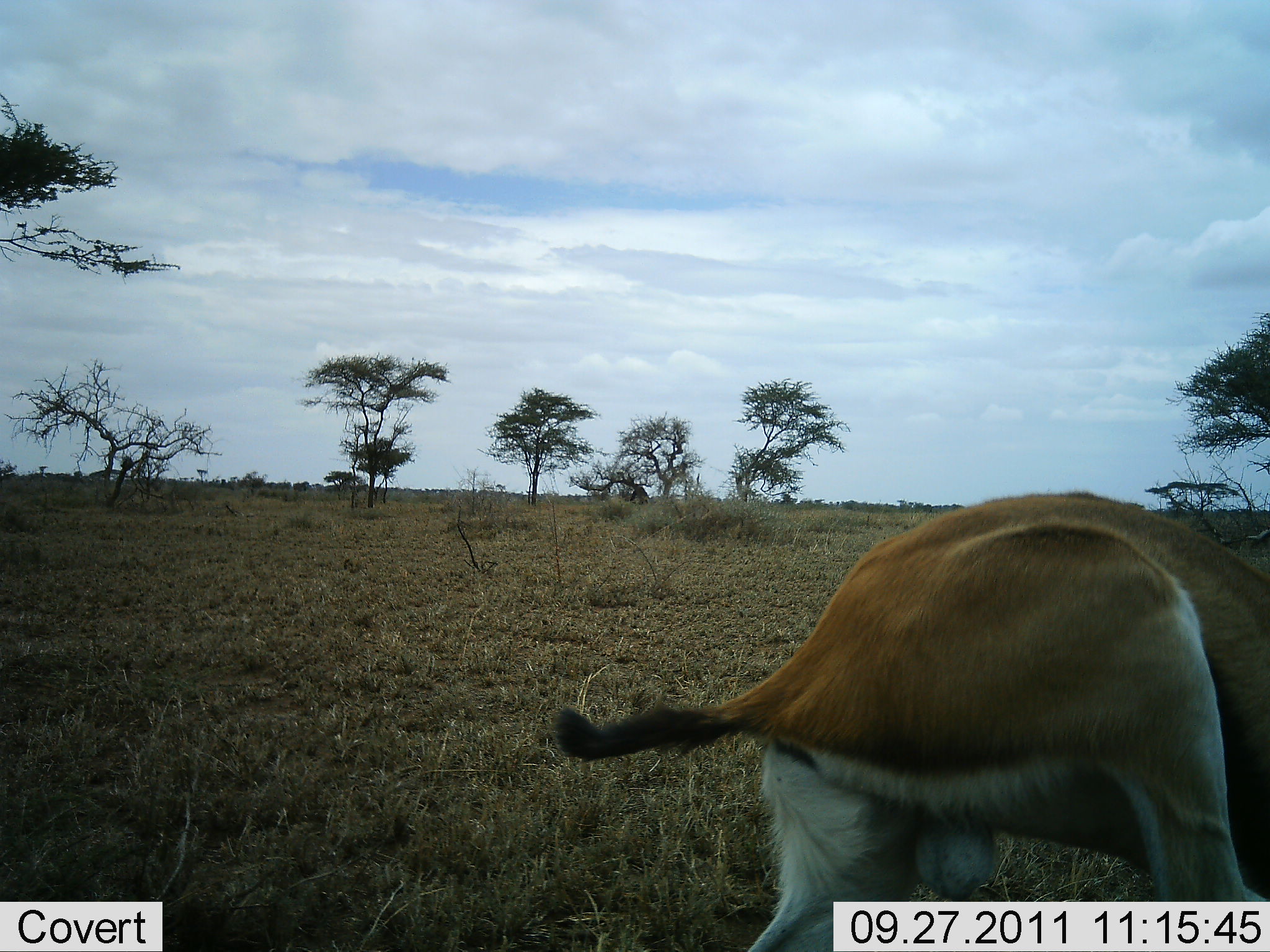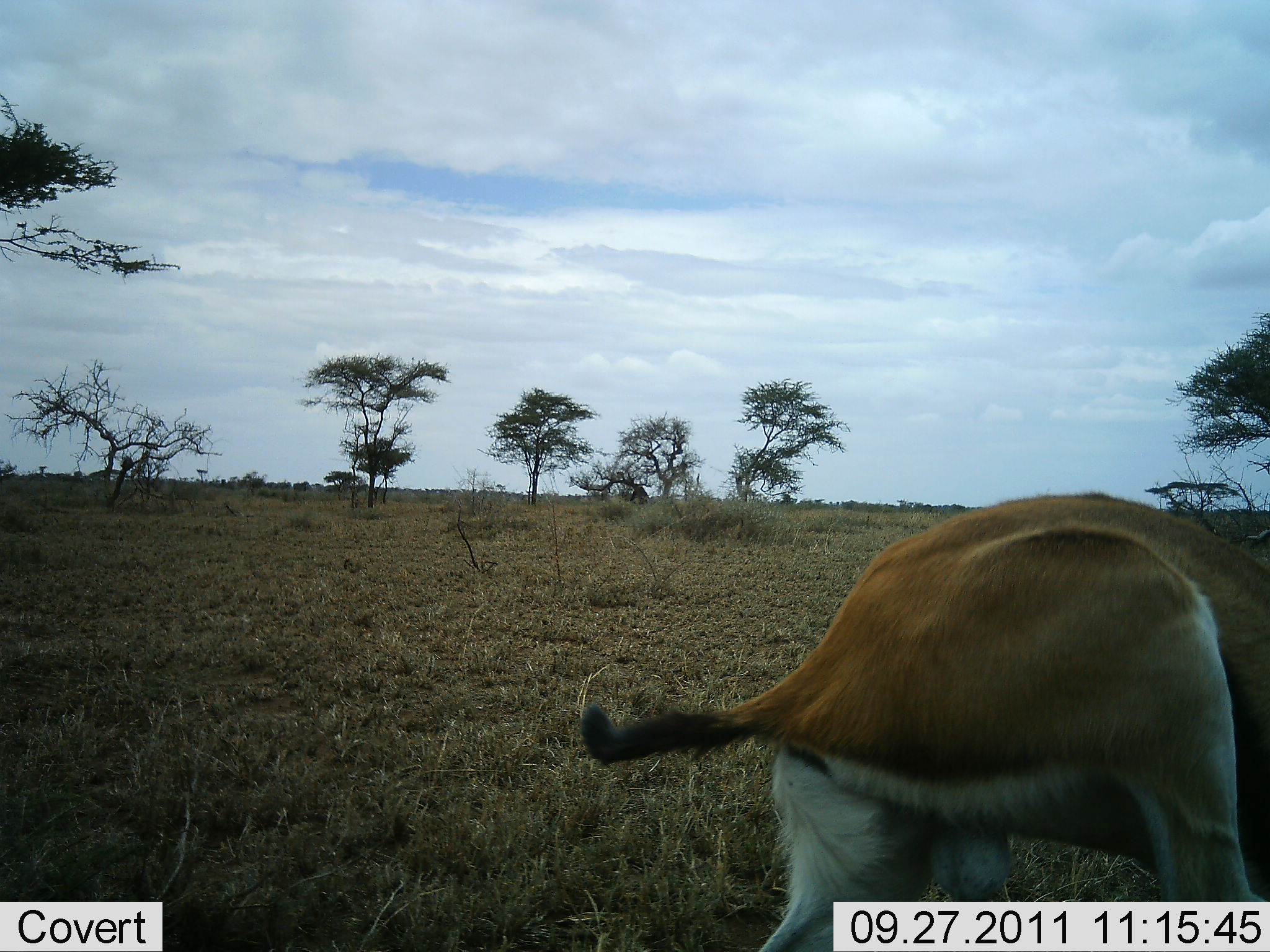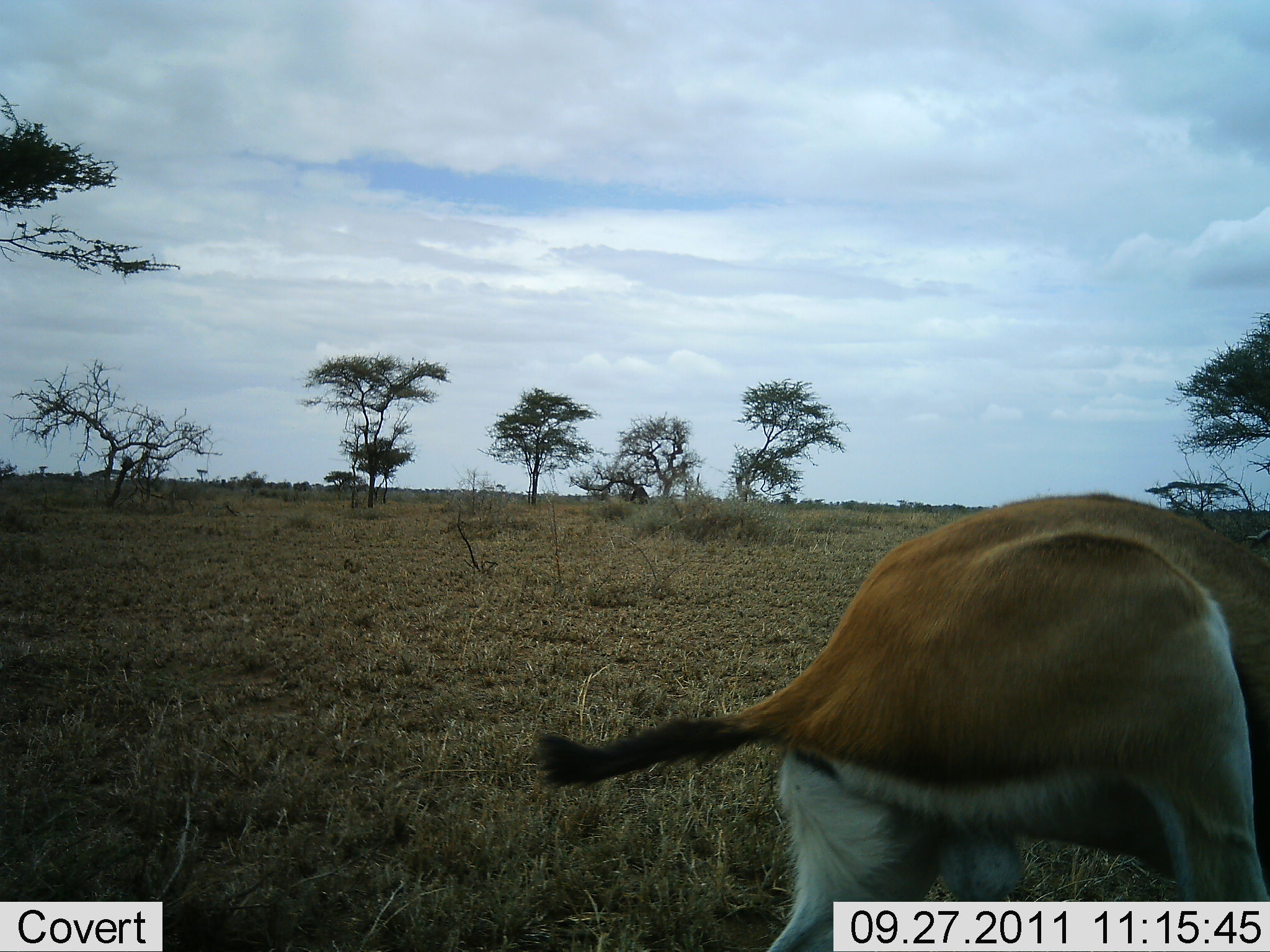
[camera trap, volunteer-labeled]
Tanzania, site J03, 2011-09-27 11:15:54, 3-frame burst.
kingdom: Animalia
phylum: Chordata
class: Mammalia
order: Artiodactyla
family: Bovidae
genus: Eudorcas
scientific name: Eudorcas thomsonii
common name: thomson's gazelle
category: gazellethomsons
Gazellethomsons (thomson's gazelle) (Eudorcas thomsonii), count 1. Behavior (volunteer vote fractions): standing 33%, resting 7%, moving 40%, interacting 13%. Young present (vote fraction): 0%. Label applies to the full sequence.